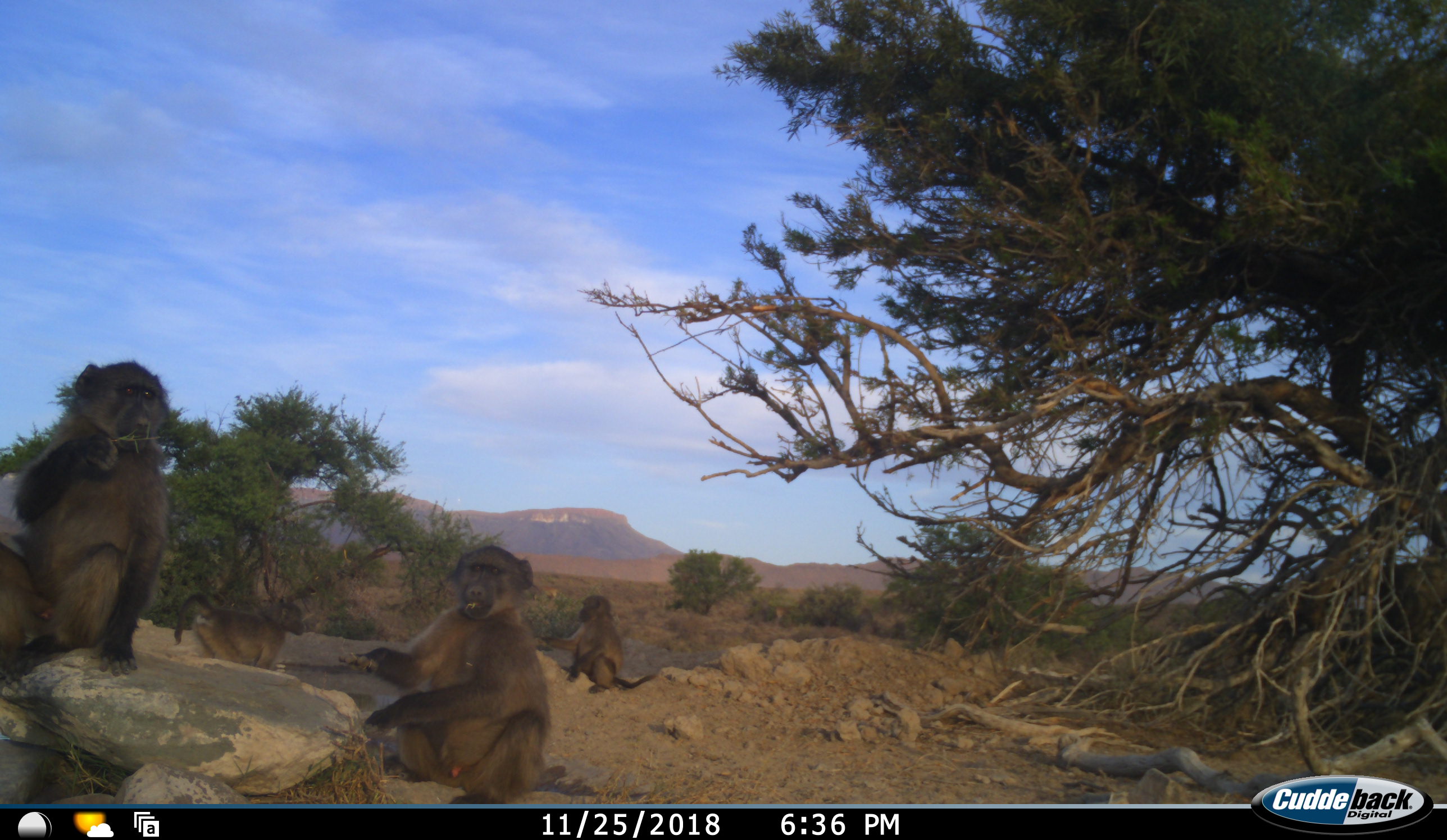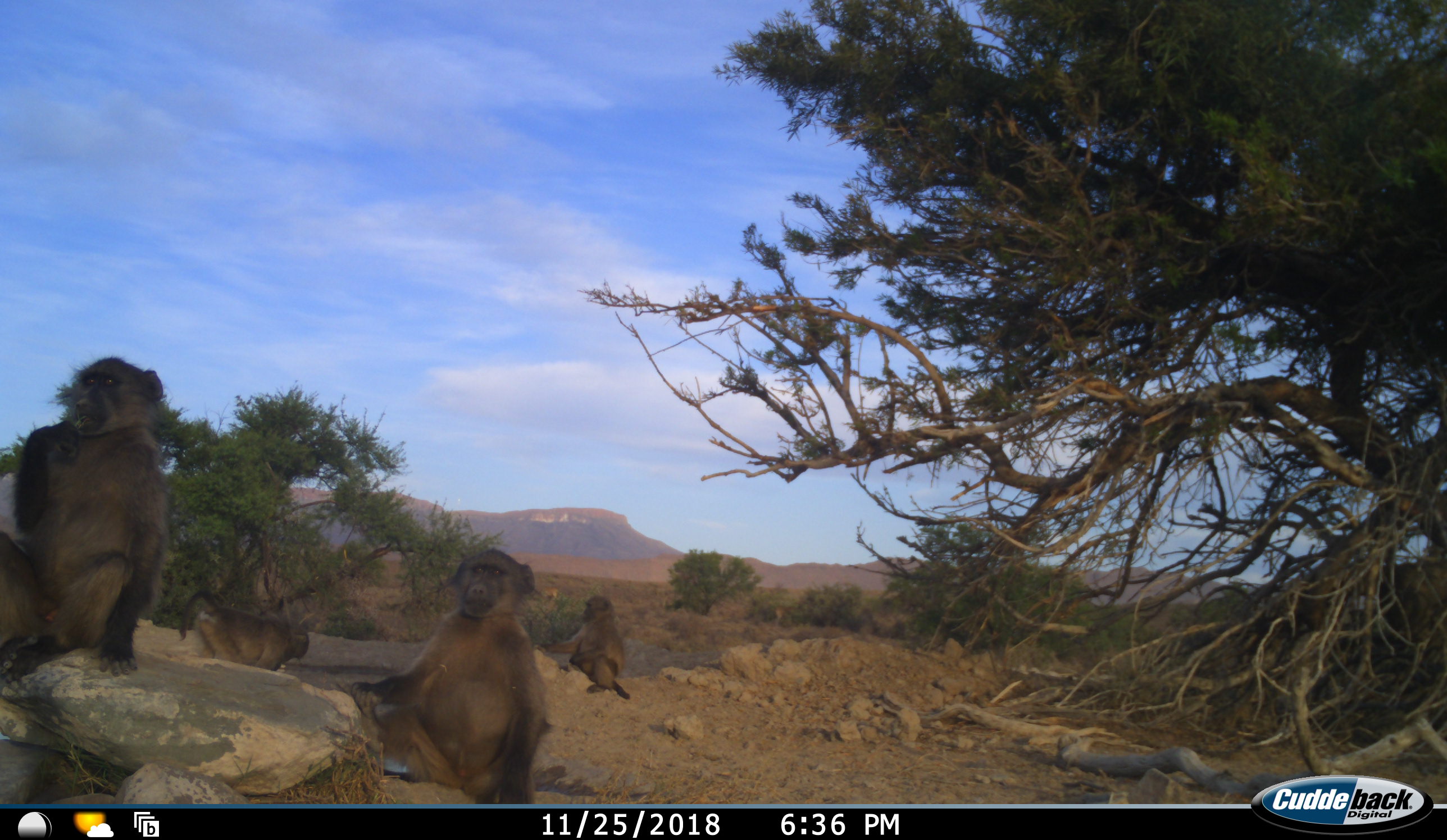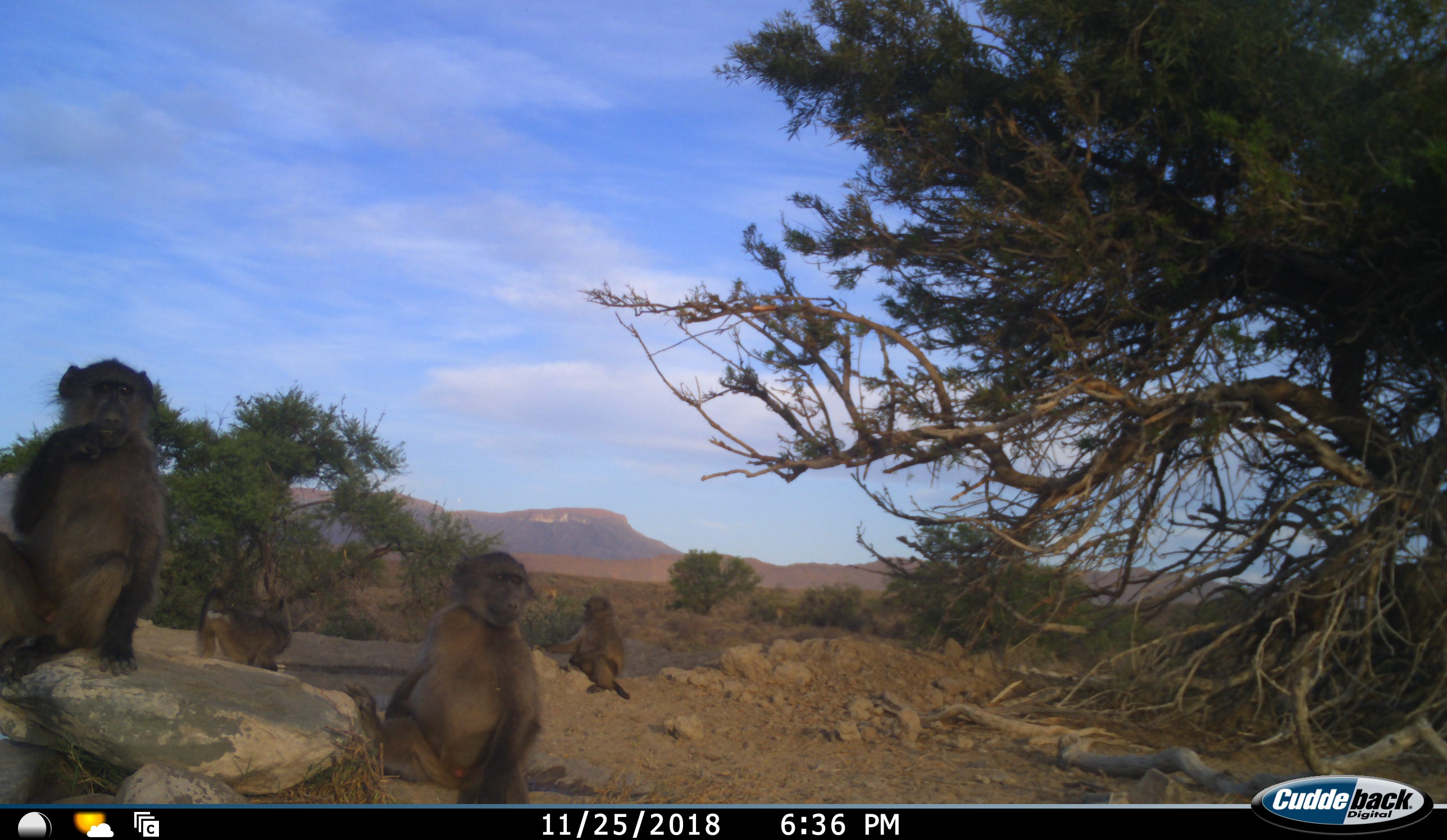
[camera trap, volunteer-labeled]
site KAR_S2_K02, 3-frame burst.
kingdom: Animalia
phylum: Chordata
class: Mammalia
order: Primates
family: Cercopithecidae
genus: Papio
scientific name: Papio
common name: baboon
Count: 4.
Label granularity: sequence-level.